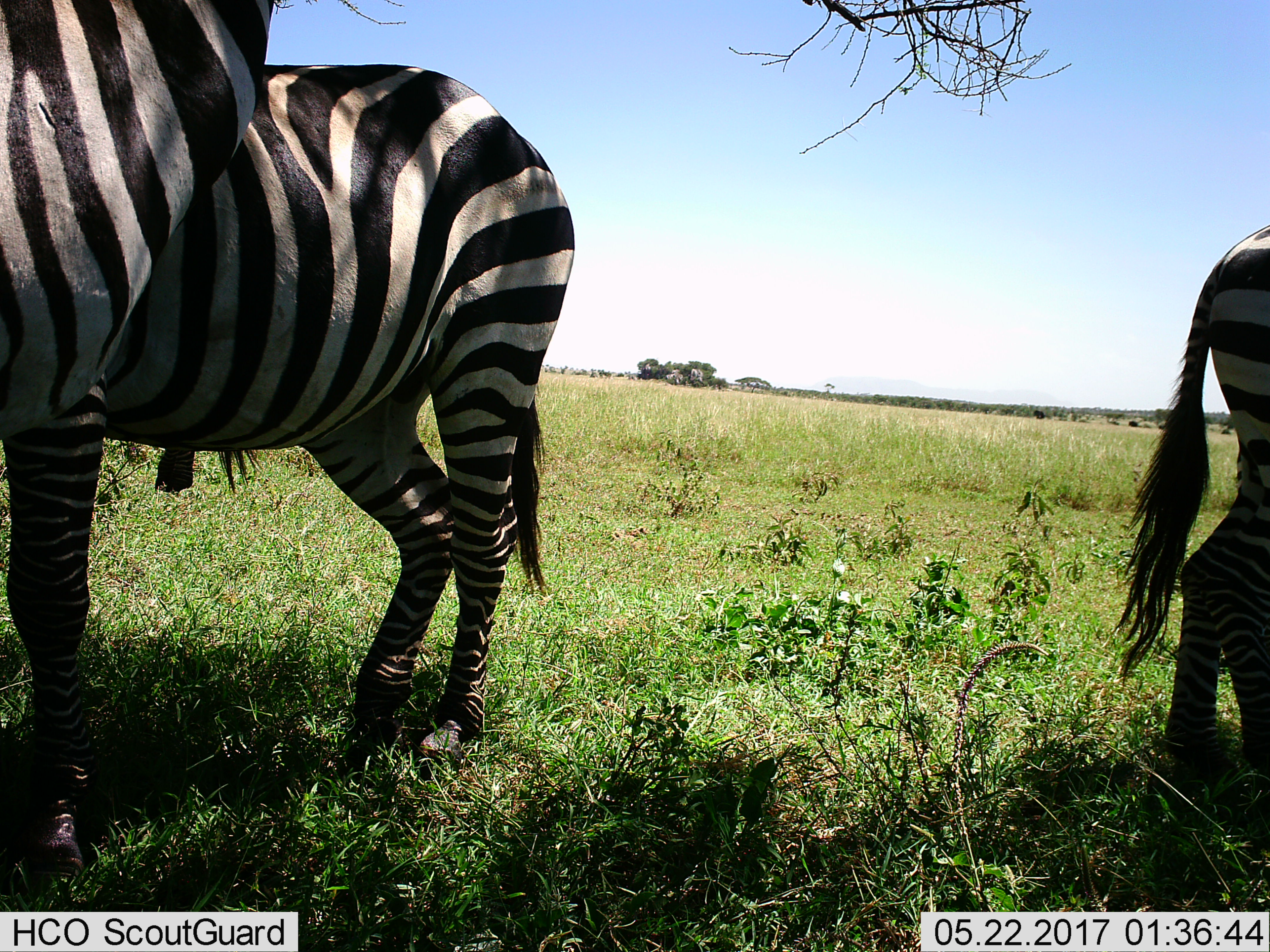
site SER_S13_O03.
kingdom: Animalia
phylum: Chordata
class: Mammalia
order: Perissodactyla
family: Equidae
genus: Equus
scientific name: Equus quagga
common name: plains zebra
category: zebraplains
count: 3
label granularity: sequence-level